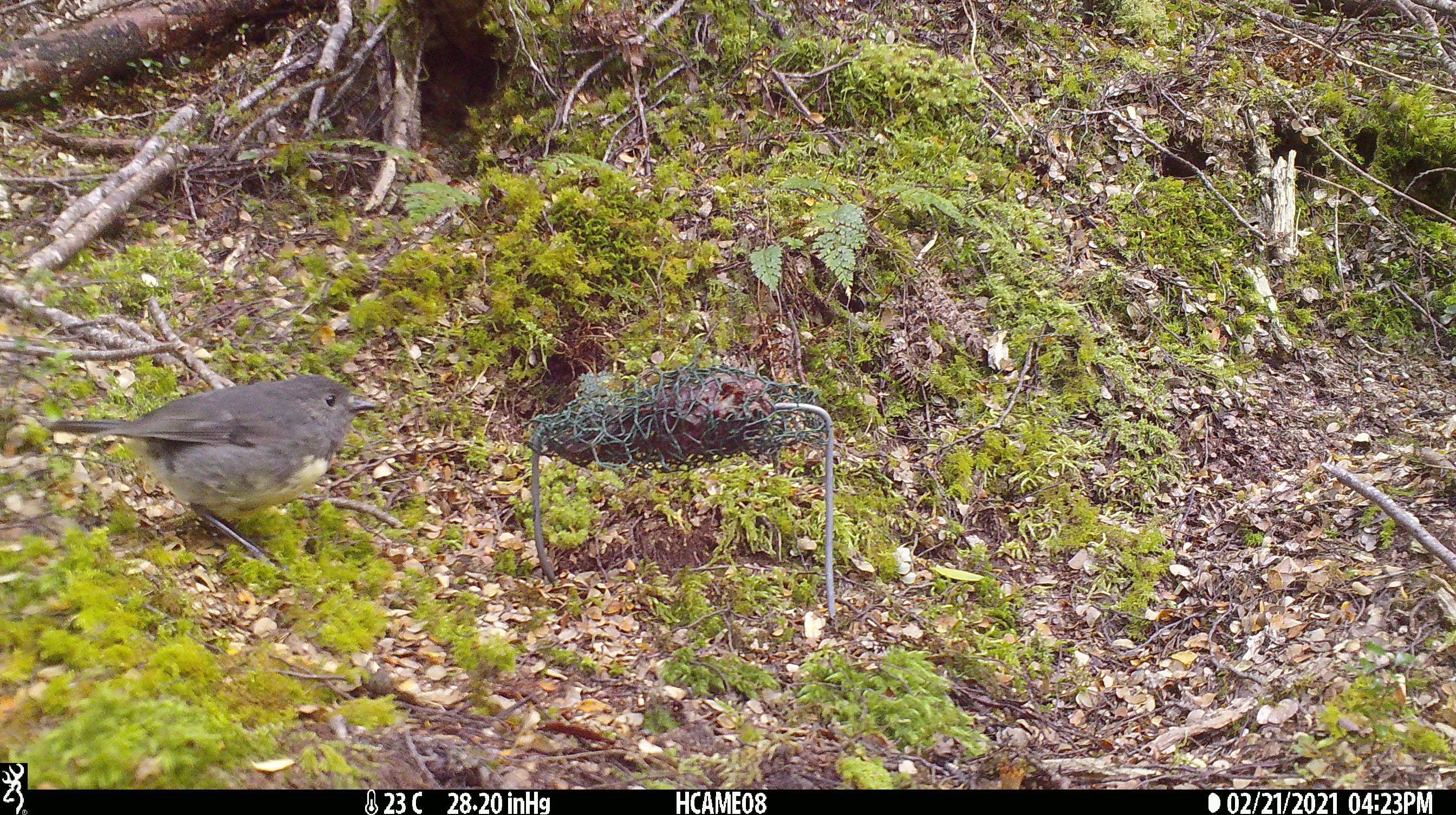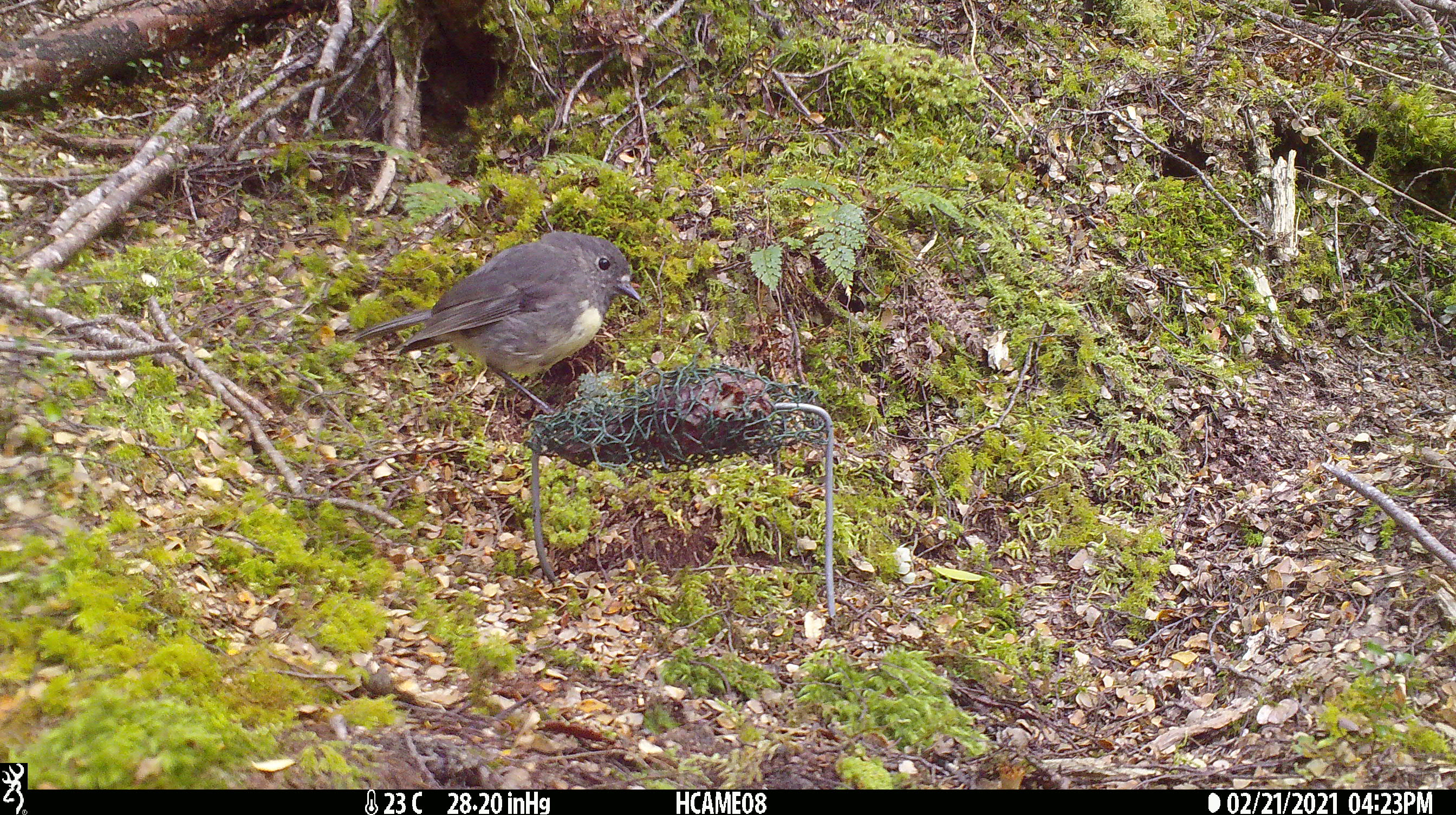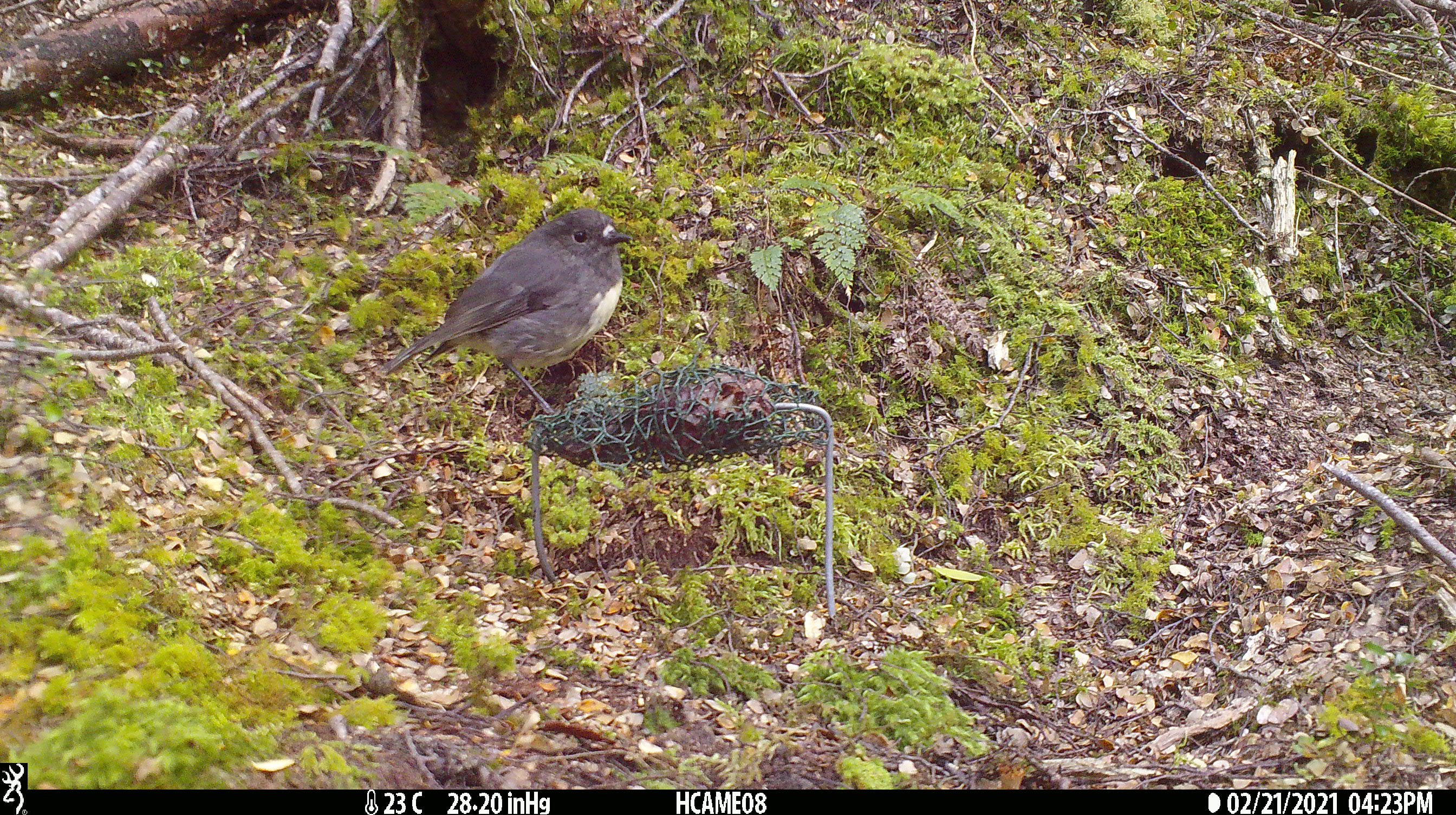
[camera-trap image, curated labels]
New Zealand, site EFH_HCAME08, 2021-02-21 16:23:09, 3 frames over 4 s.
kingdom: Animalia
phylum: Chordata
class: Aves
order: Passeriformes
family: Petroicidae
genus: Petroica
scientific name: Petroica australis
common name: new zealand robin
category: robin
Robin (new zealand robin) (Petroica australis).